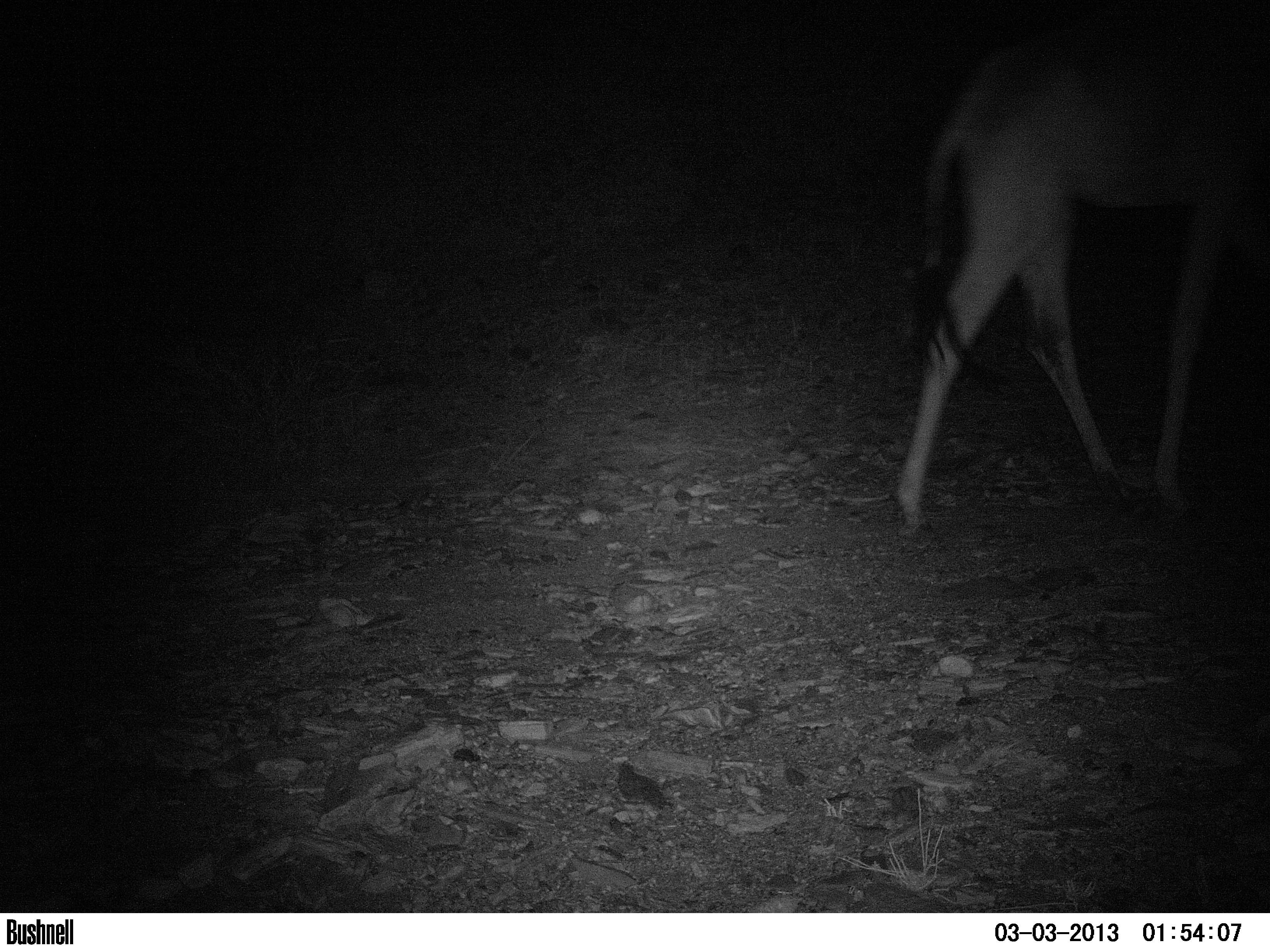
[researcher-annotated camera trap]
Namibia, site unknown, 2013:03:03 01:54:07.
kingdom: Animalia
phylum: Chordata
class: Mammalia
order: Artiodactyla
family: Giraffidae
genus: Giraffa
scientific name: Giraffa camelopardalis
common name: giraffe